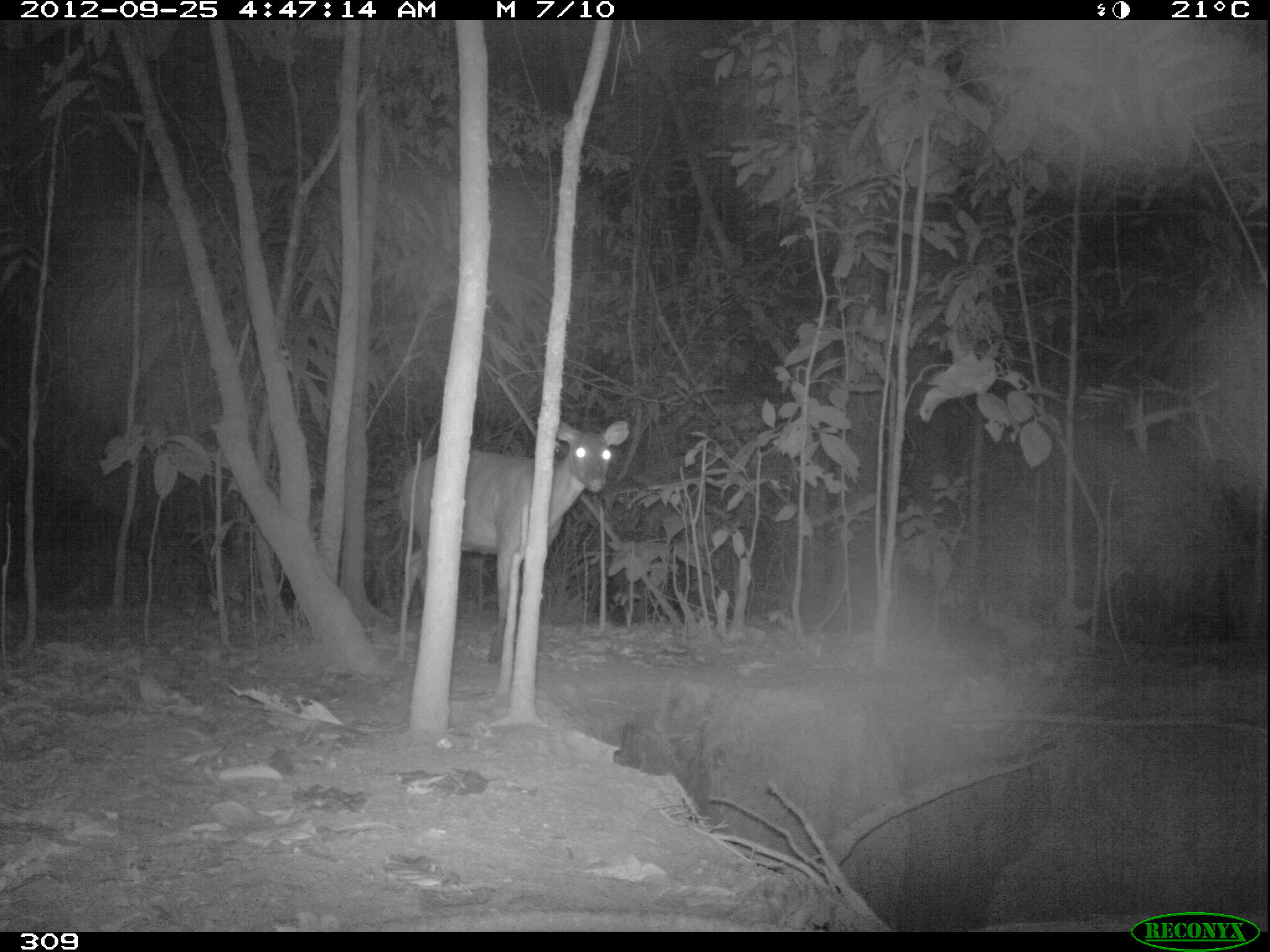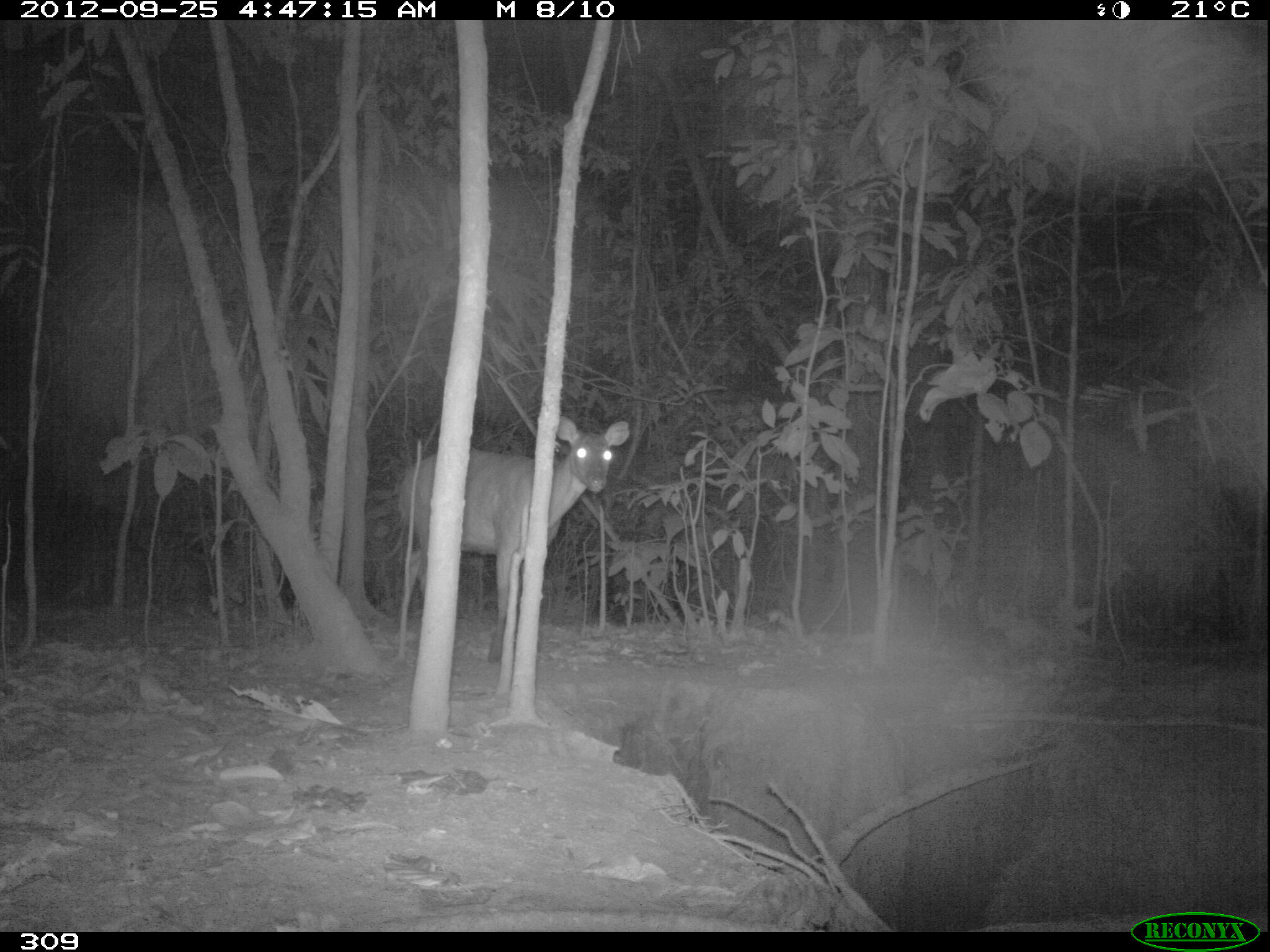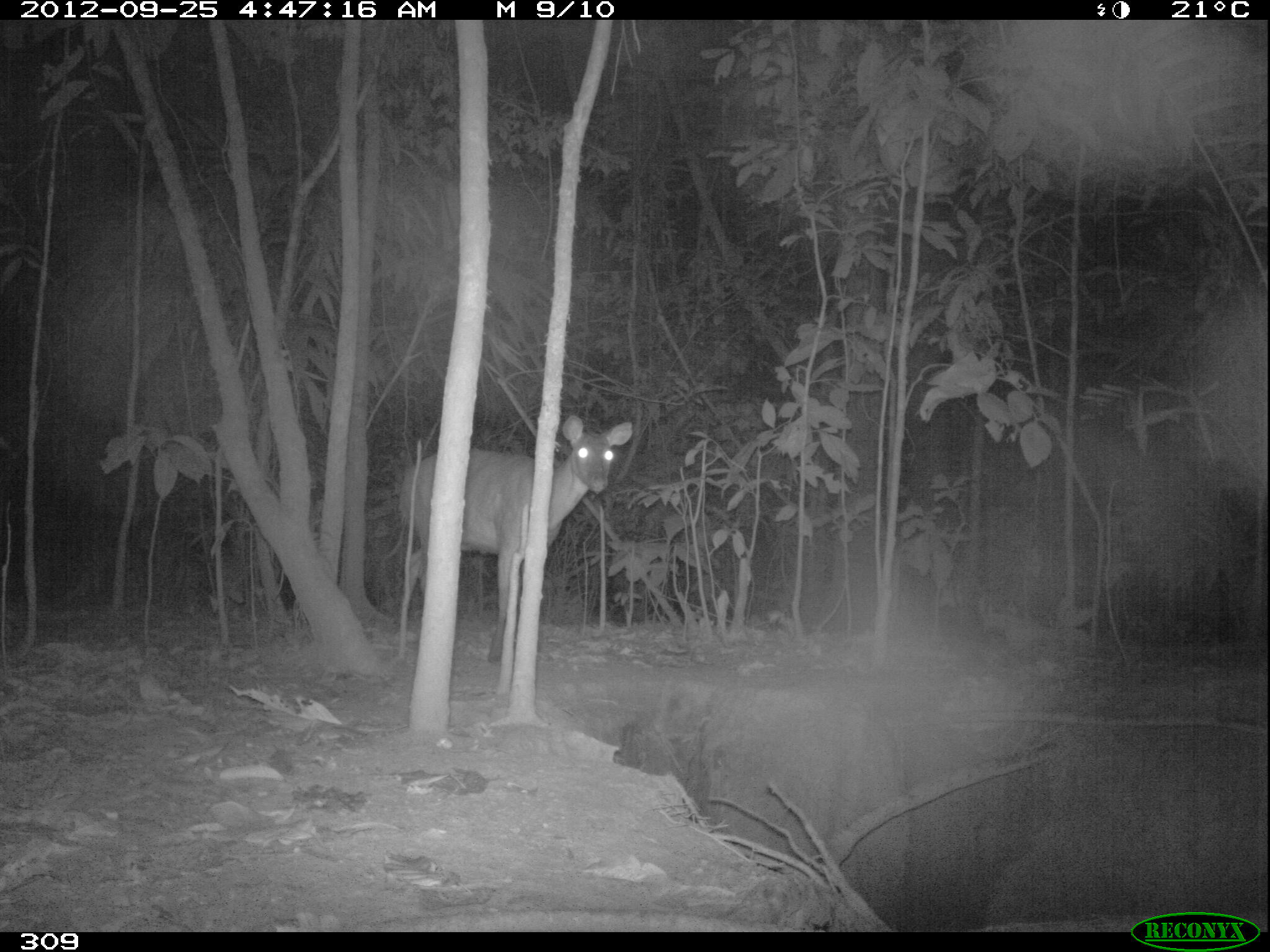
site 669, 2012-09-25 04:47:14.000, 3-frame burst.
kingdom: Animalia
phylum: Chordata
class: Mammalia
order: Artiodactyla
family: Cervidae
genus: Mazama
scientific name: Mazama americana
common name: red brocket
Mazama americana (red brocket).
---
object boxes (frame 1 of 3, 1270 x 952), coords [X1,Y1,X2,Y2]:
mazama americana: [397,419,627,664]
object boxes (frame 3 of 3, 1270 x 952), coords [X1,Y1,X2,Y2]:
mazama americana: [398,415,631,663]